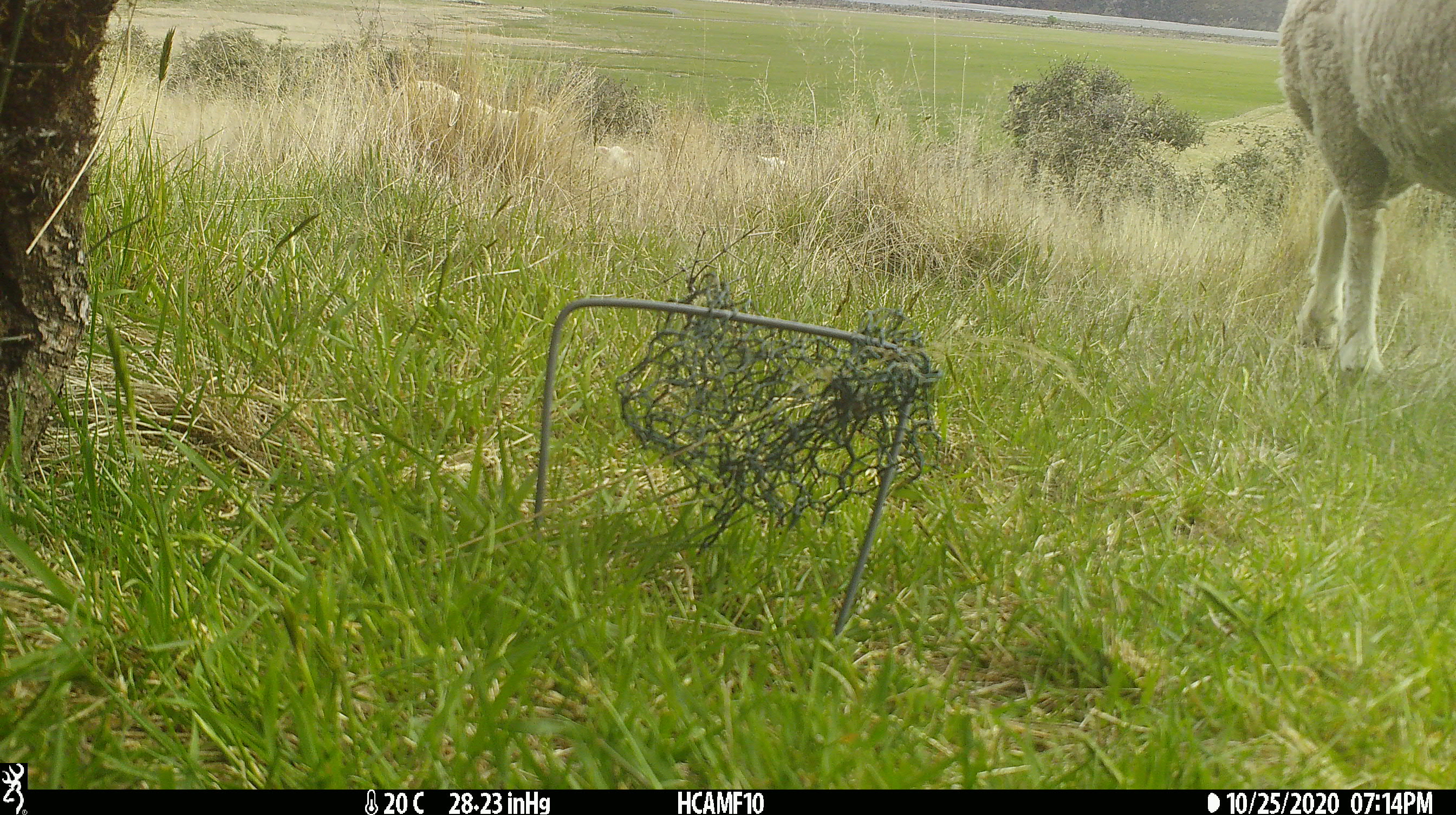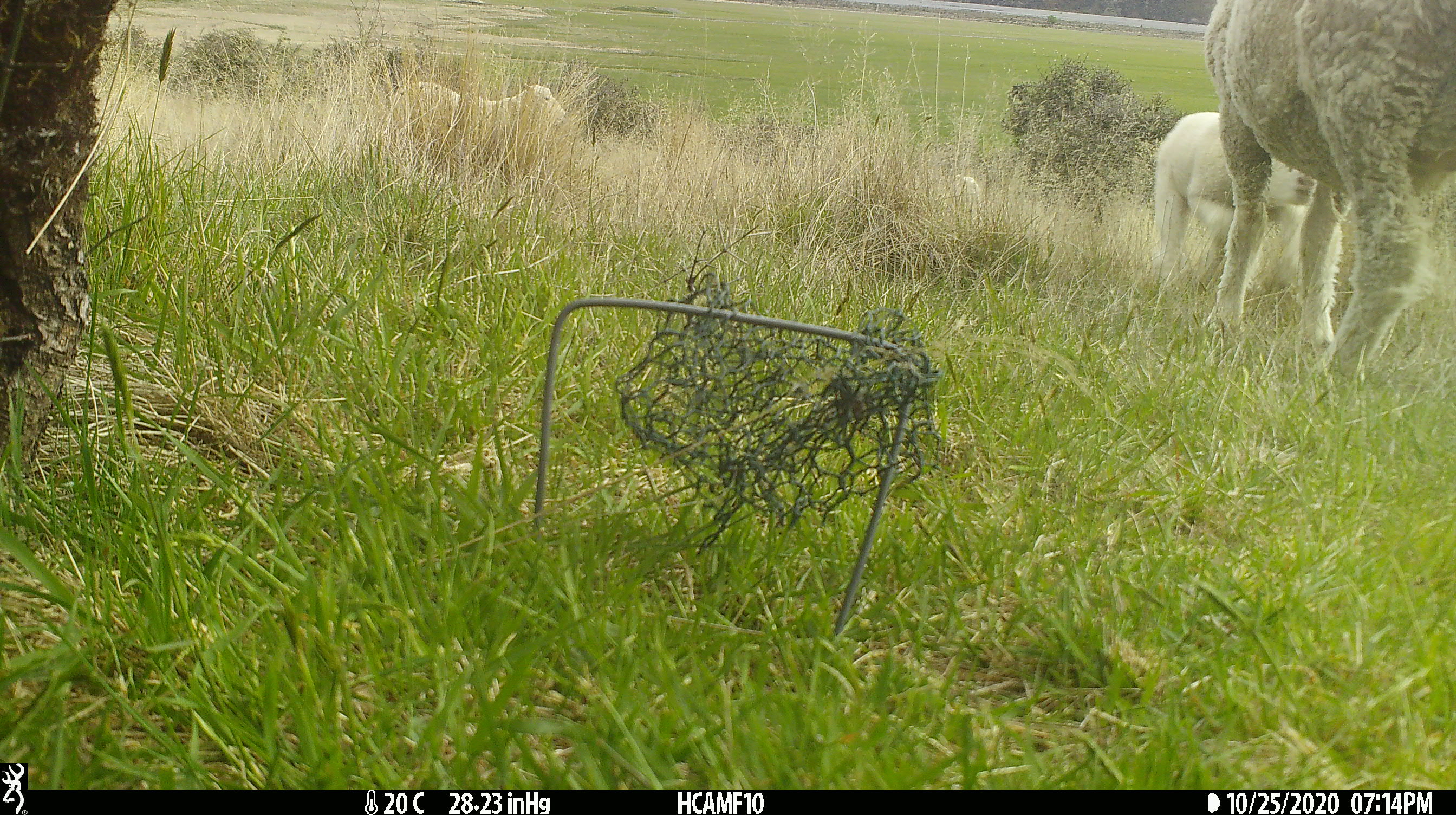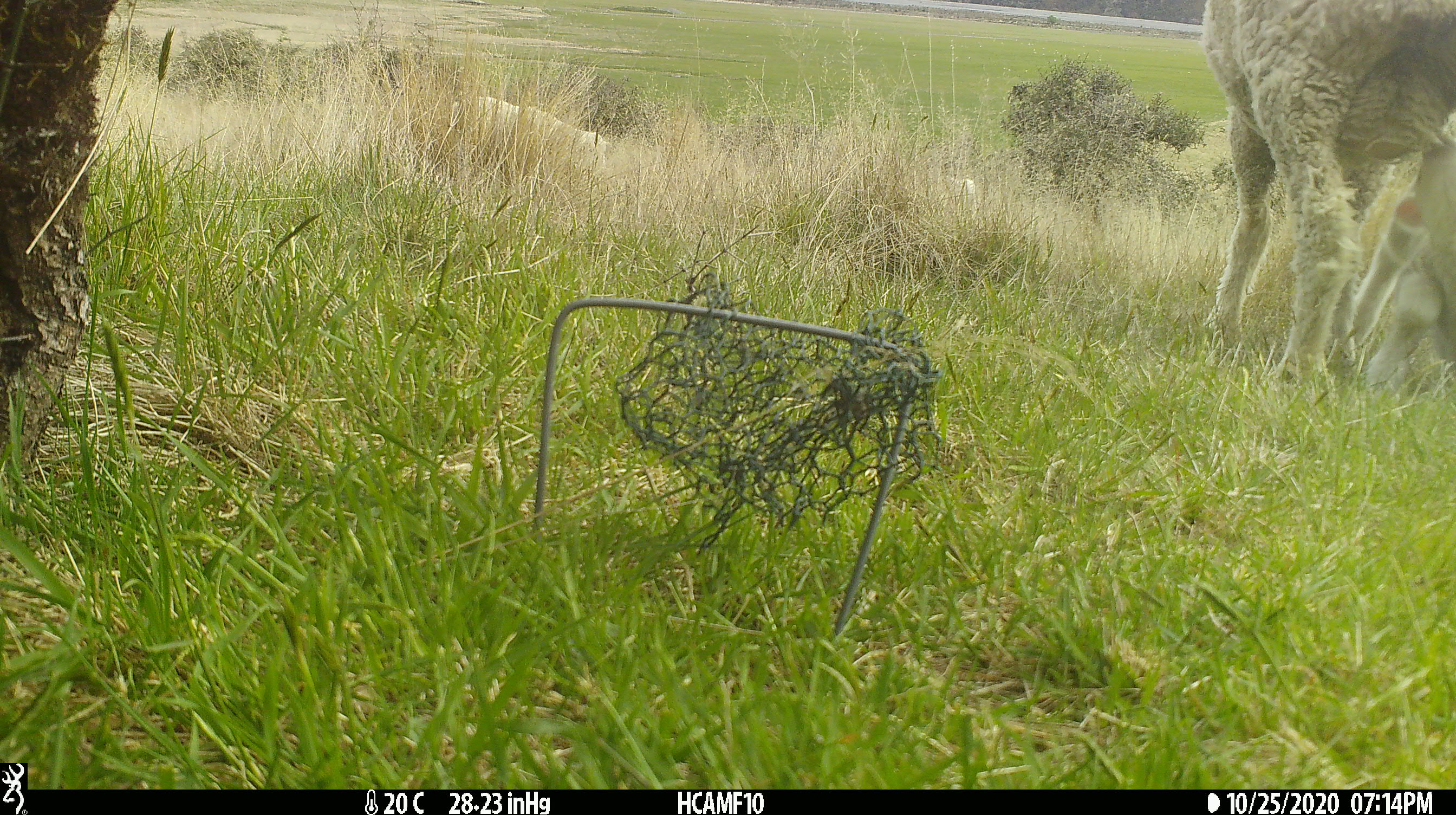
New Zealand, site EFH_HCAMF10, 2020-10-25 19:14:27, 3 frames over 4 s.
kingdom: Animalia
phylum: Chordata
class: Mammalia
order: Artiodactyla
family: Bovidae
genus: Ovis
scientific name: Ovis aries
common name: domestic sheep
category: sheep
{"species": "sheep (domestic sheep) (Ovis aries)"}